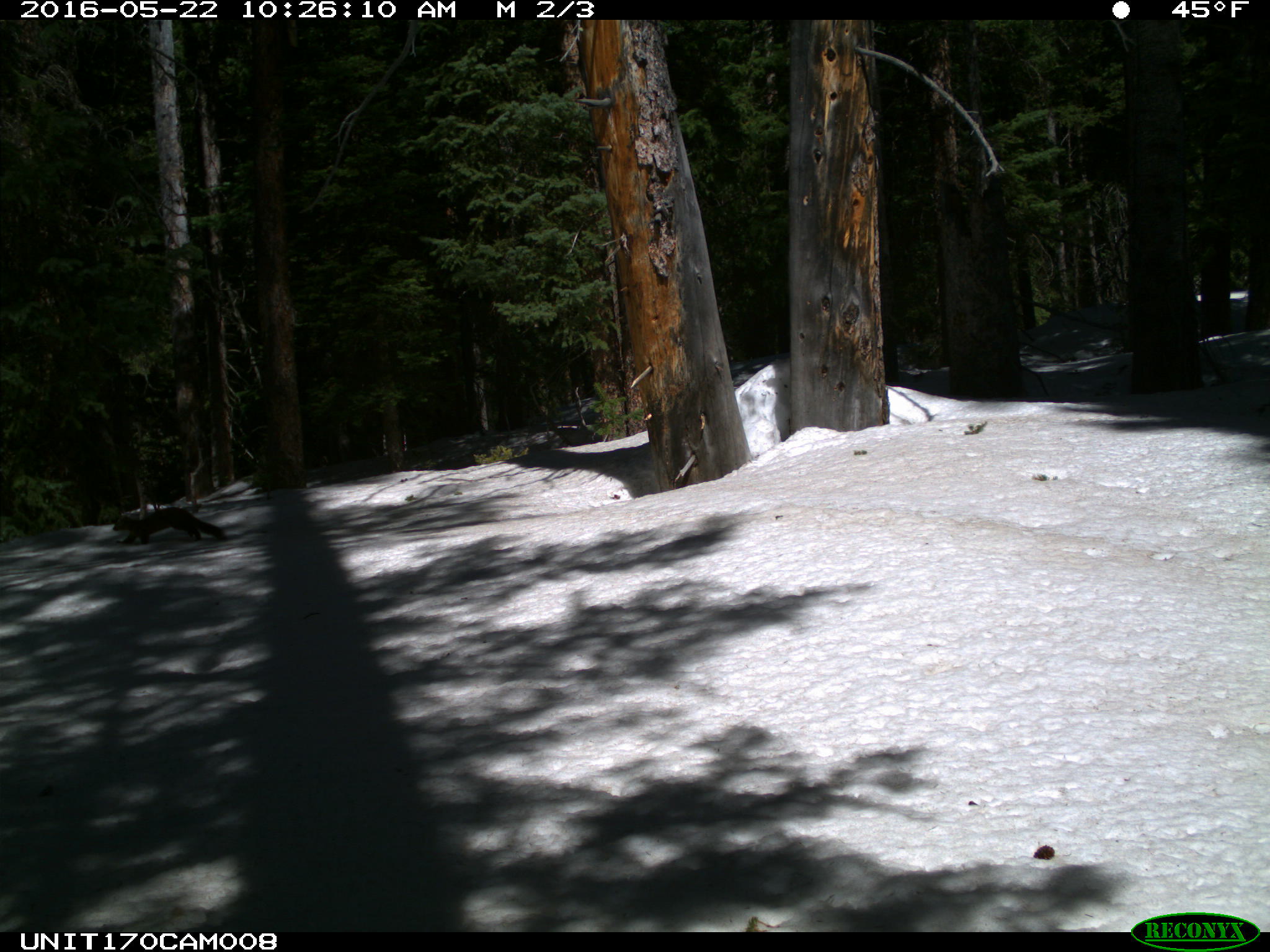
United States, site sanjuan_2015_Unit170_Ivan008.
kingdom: Animalia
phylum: Chordata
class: Mammalia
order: Carnivora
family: Mustelidae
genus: Martes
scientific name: Martes americana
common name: american marten